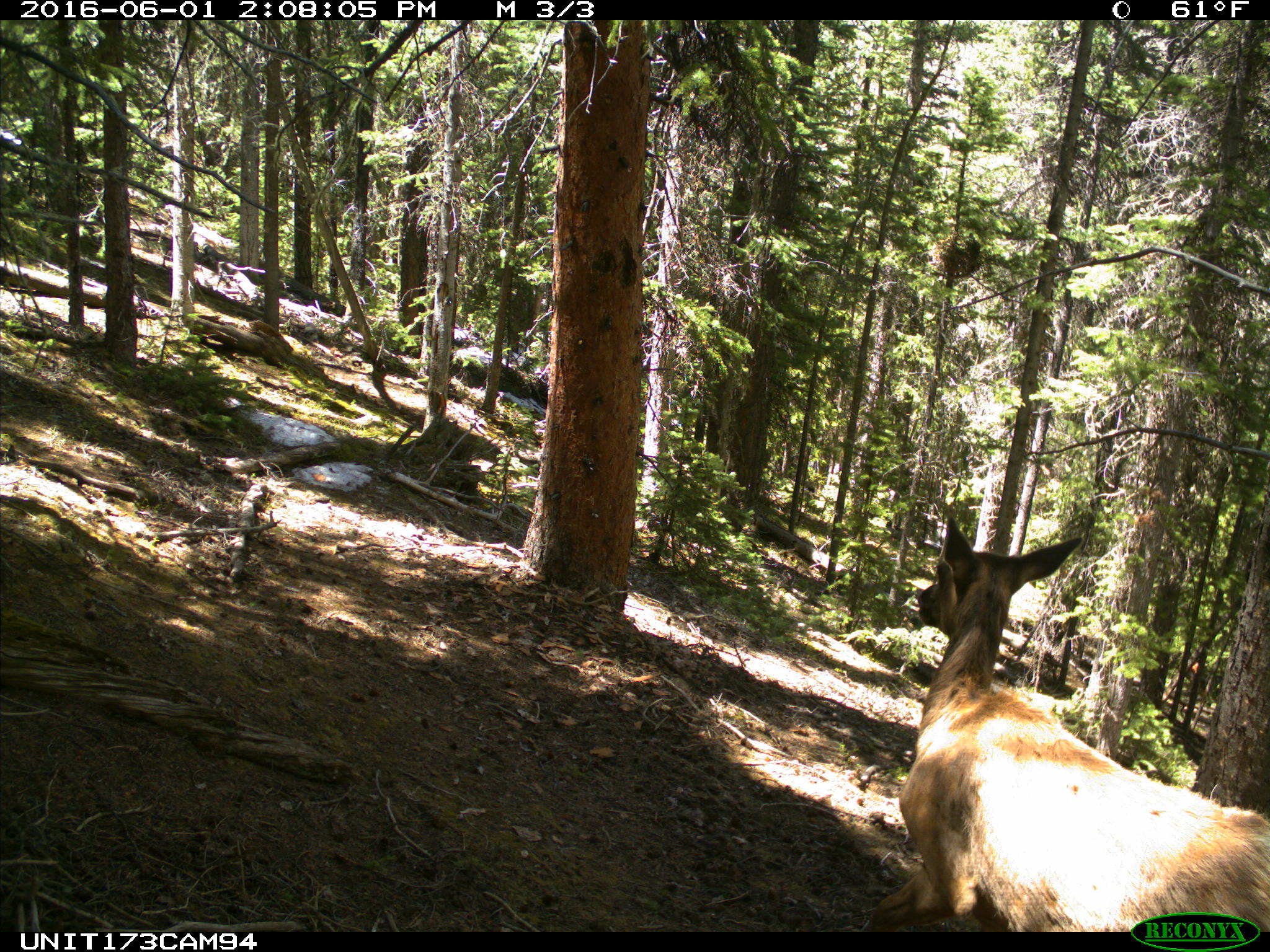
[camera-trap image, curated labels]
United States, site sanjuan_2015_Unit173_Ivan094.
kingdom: Animalia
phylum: Chordata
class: Mammalia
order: Artiodactyla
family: Cervidae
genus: Cervus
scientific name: Cervus elaphus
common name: red deer